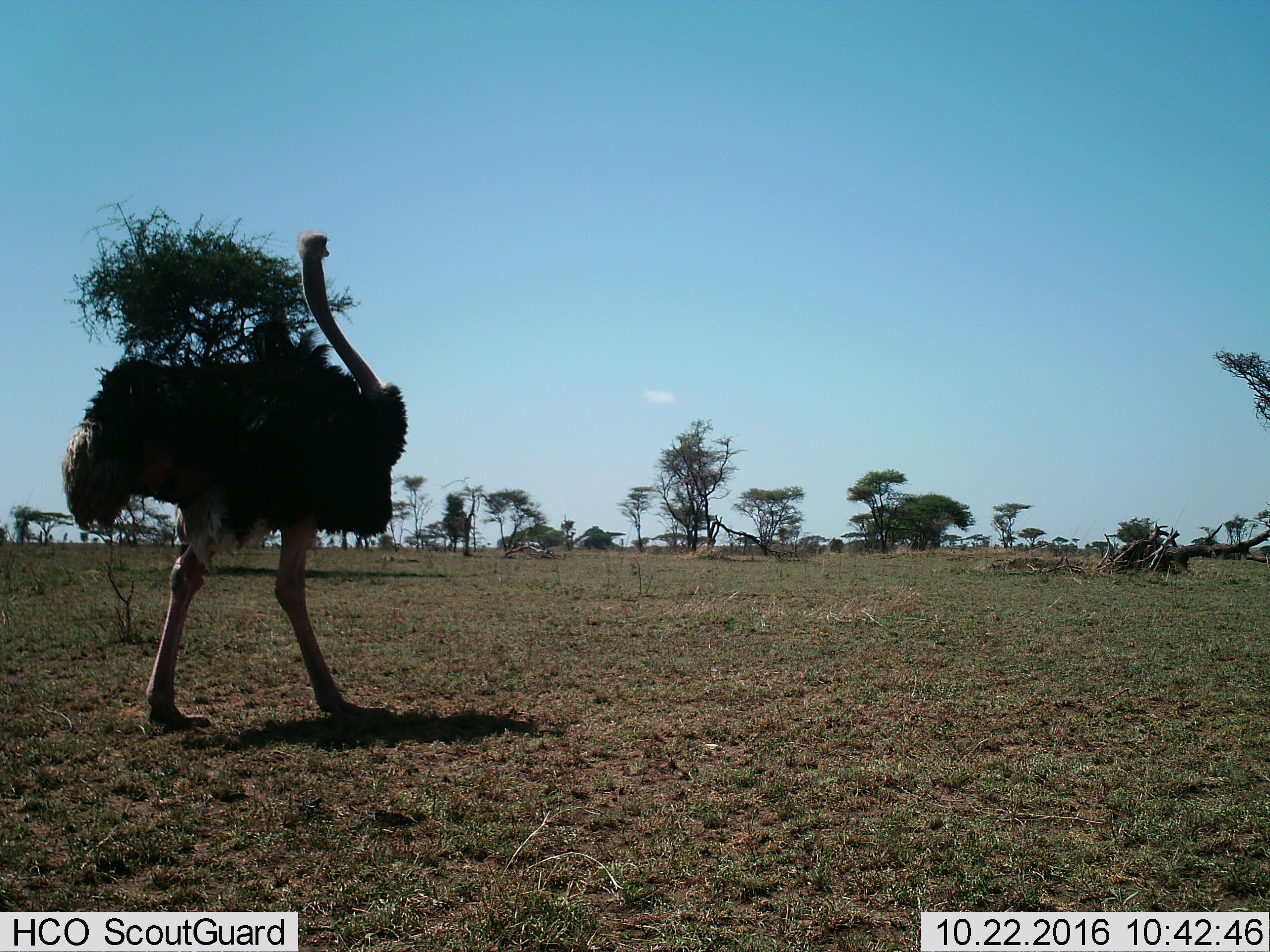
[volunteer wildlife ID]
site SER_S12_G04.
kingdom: Animalia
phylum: Chordata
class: Aves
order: Struthioniformes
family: Struthionidae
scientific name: Struthionidae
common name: ostrich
Ostrich (Struthionidae), count 1. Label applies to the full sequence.